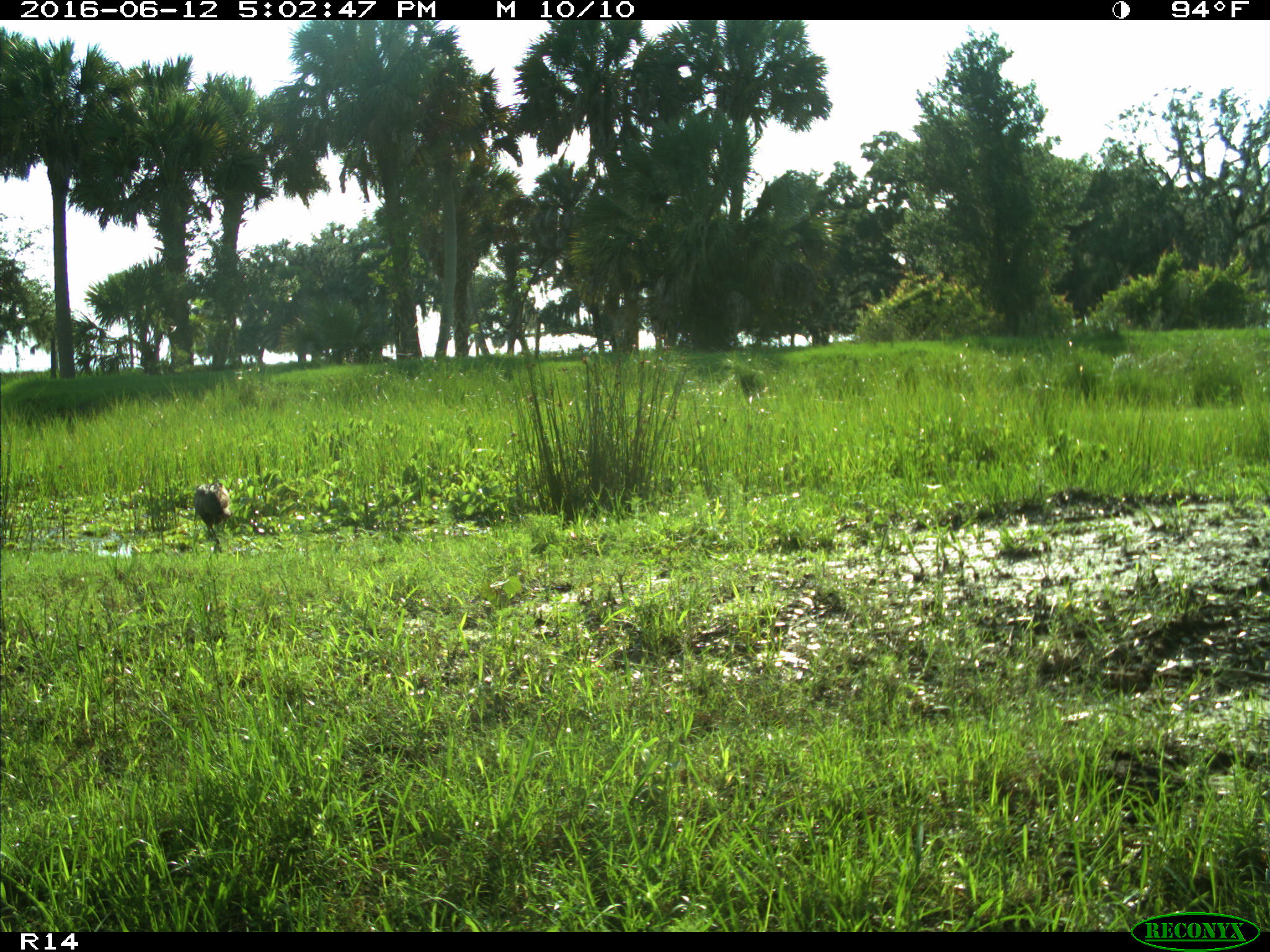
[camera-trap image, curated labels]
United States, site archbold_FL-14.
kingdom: Animalia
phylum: Chordata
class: Mammalia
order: Carnivora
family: Felidae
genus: Lynx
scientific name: Lynx rufus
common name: bobcat